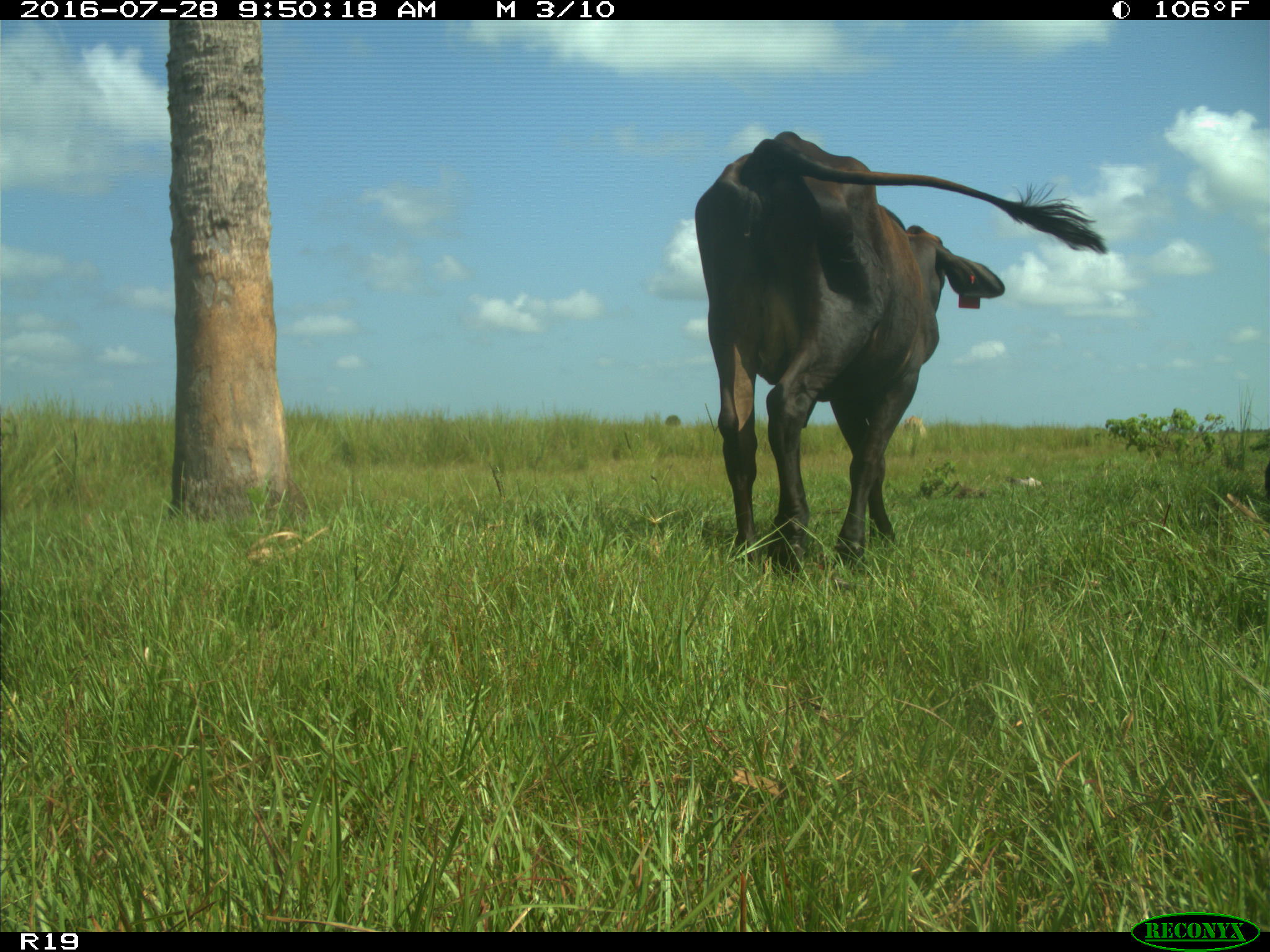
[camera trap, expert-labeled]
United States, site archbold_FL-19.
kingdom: Animalia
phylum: Chordata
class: Mammalia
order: Artiodactyla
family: Bovidae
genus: Bos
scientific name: Bos taurus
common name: domestic cow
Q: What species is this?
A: Bos taurus (domestic cow).